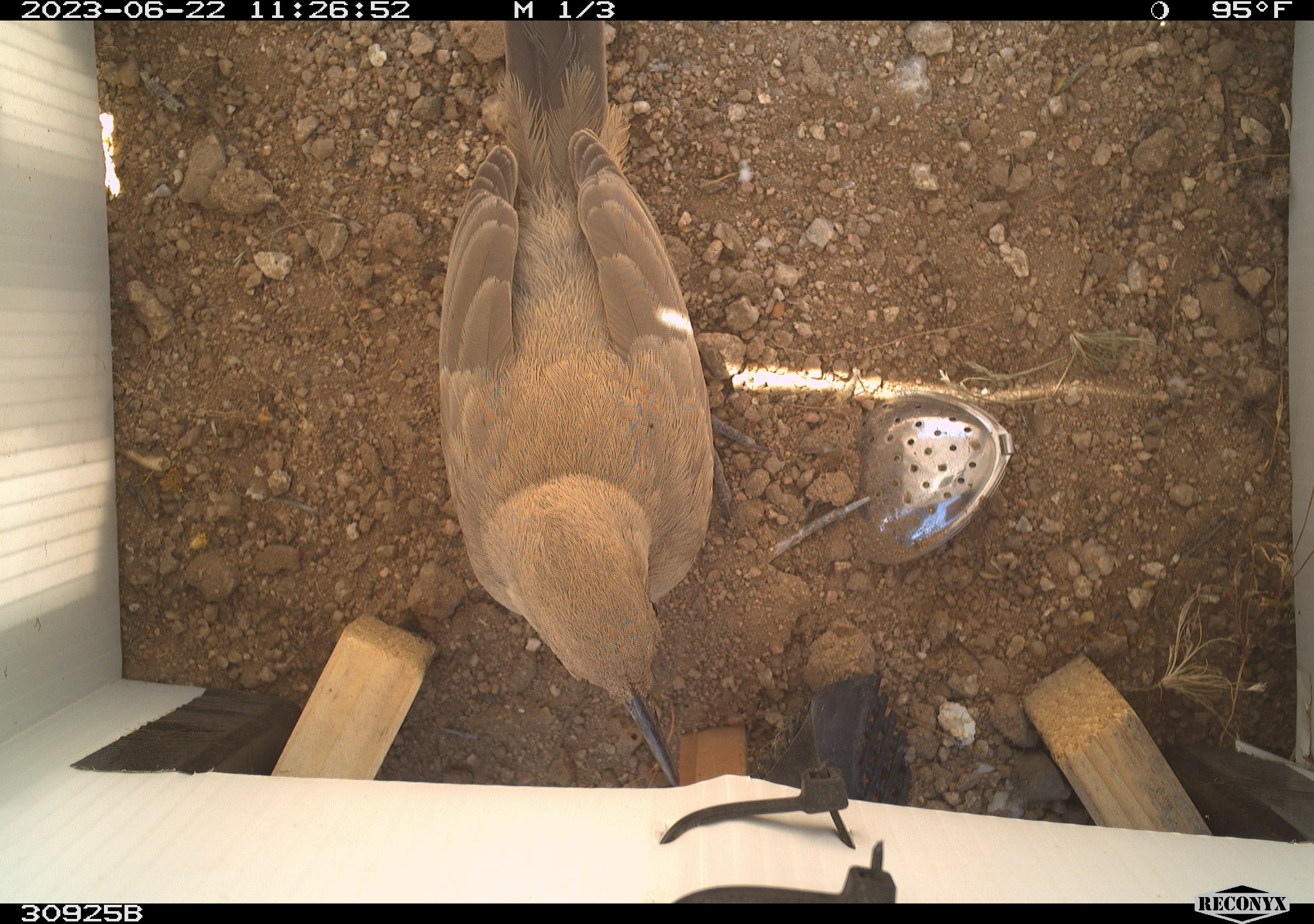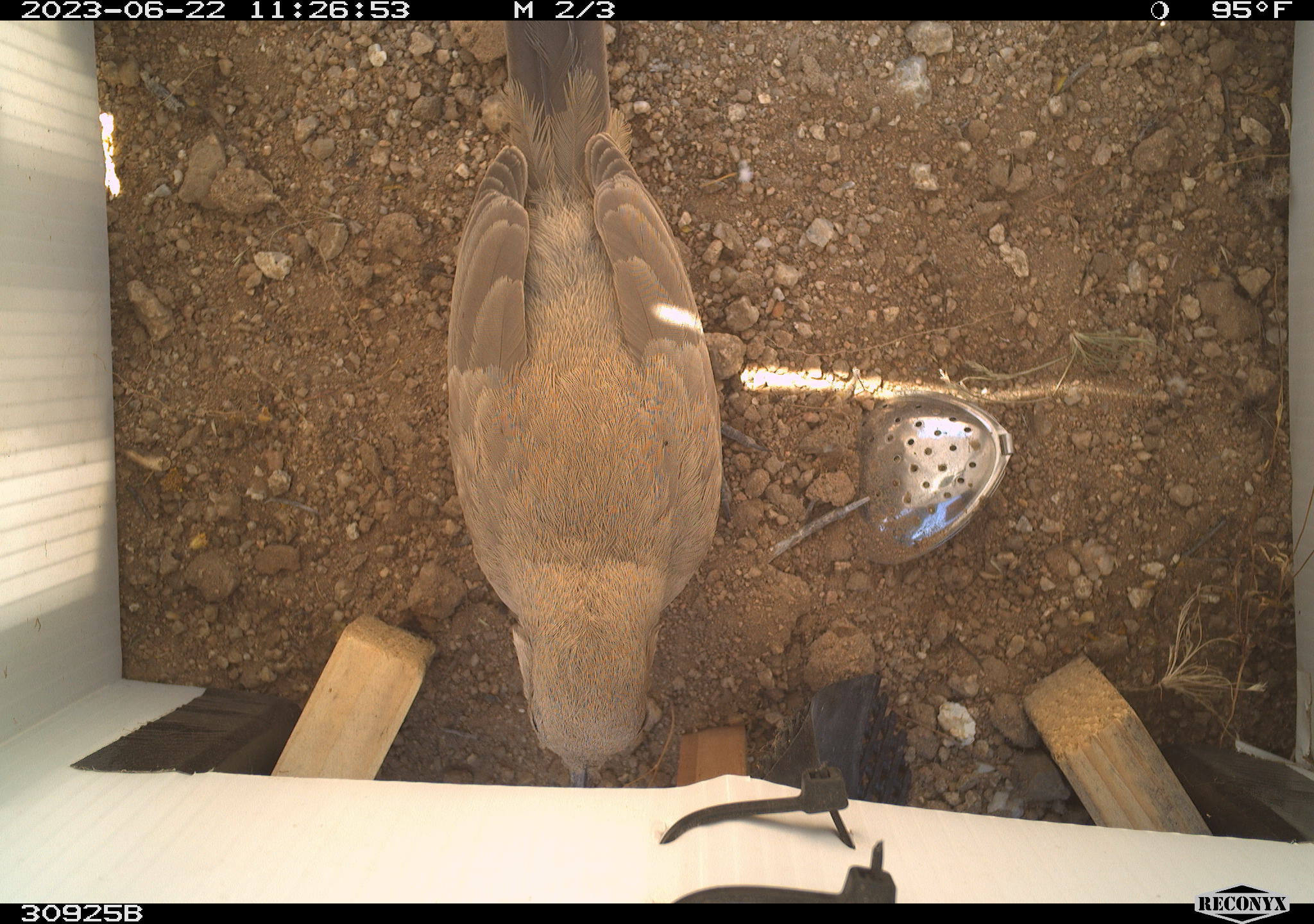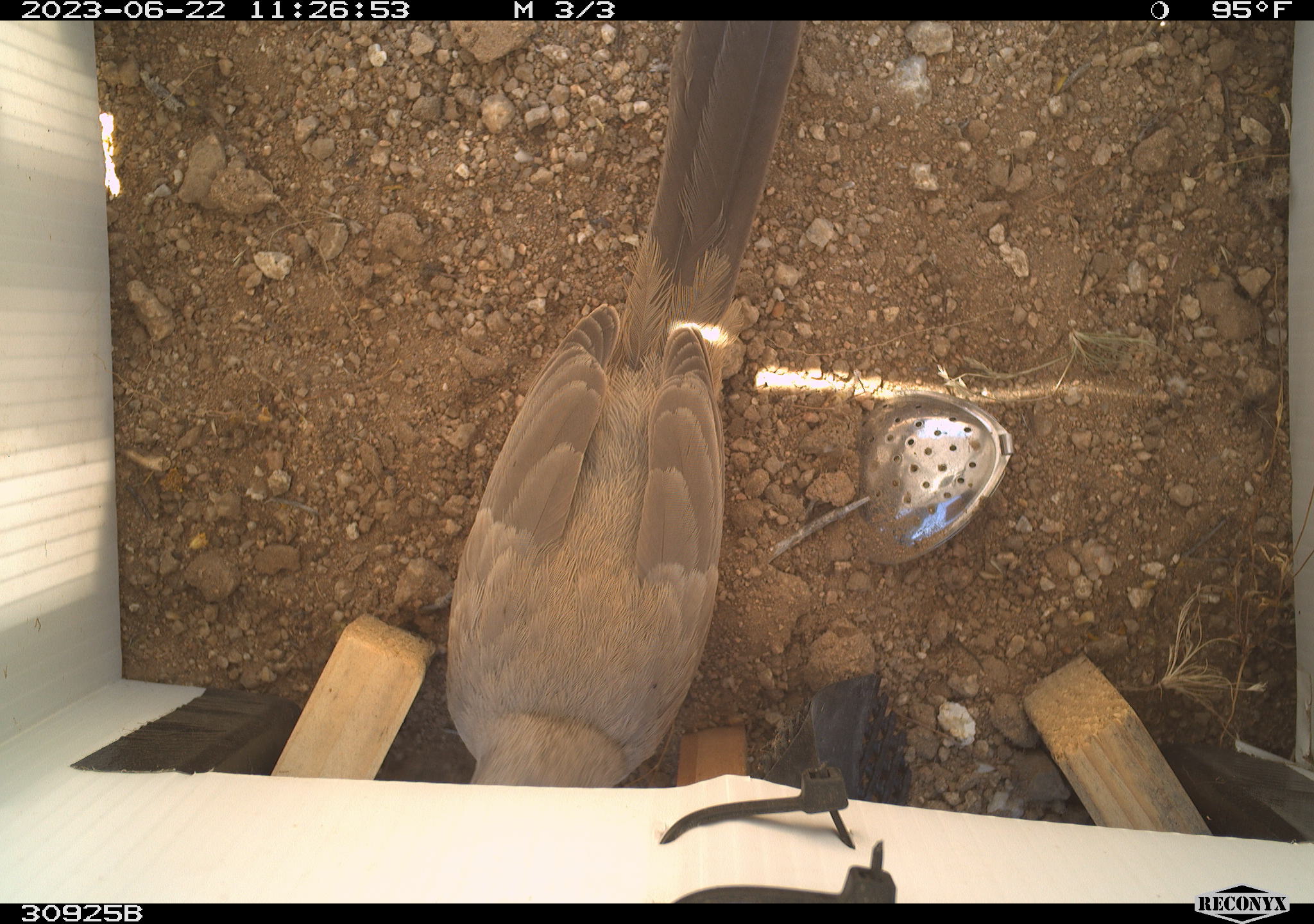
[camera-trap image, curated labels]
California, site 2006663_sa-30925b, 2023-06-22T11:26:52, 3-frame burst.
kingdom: Animalia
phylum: Chordata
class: Aves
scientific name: Aves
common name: bird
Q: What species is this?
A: Bird (Aves).